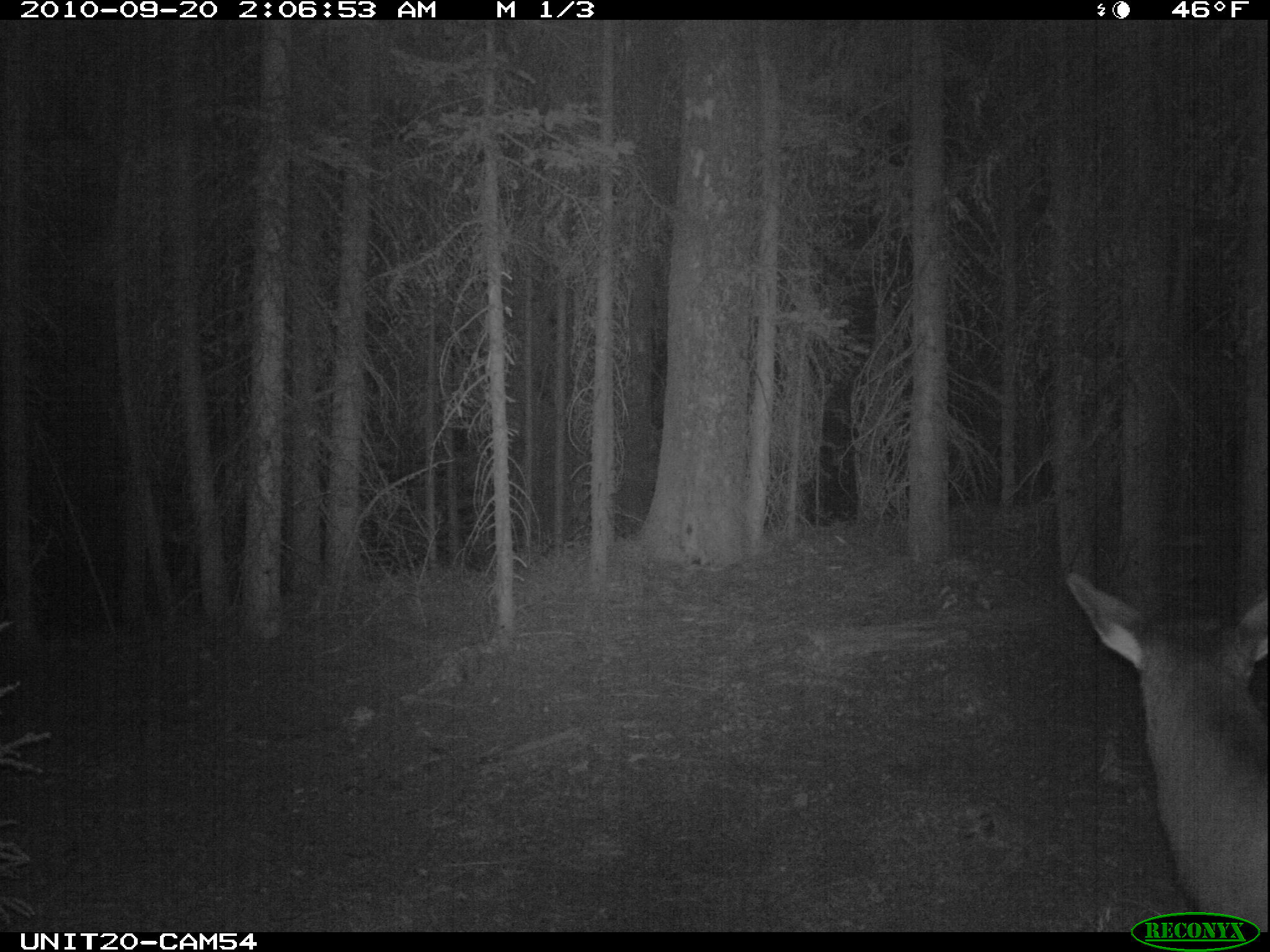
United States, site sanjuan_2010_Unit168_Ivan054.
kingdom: Animalia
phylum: Chordata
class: Mammalia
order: Artiodactyla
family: Cervidae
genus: Cervus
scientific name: Cervus elaphus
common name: red deer